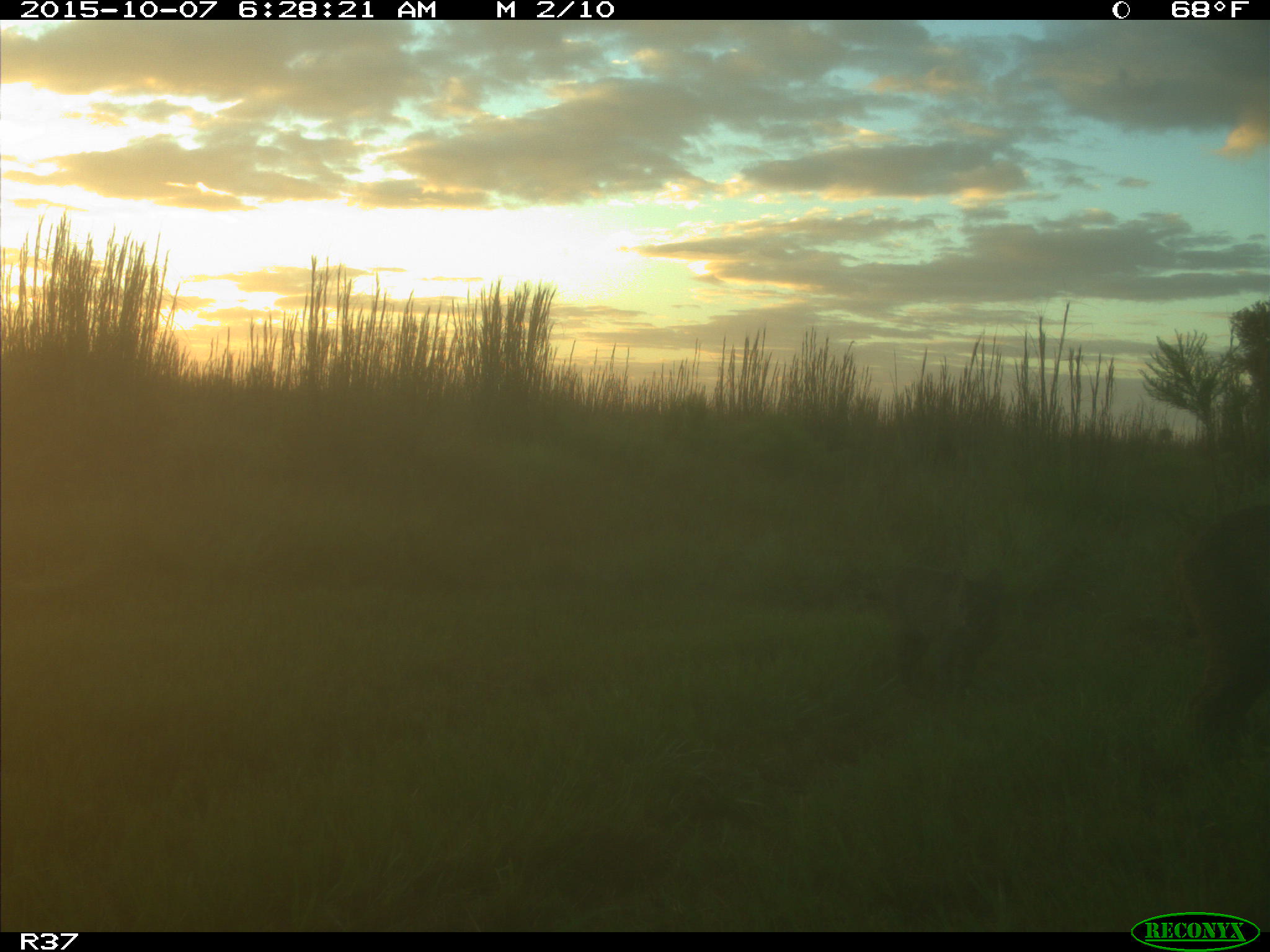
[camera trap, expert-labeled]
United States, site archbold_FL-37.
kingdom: Animalia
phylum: Chordata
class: Mammalia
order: Carnivora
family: Felidae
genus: Lynx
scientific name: Lynx rufus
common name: bobcat